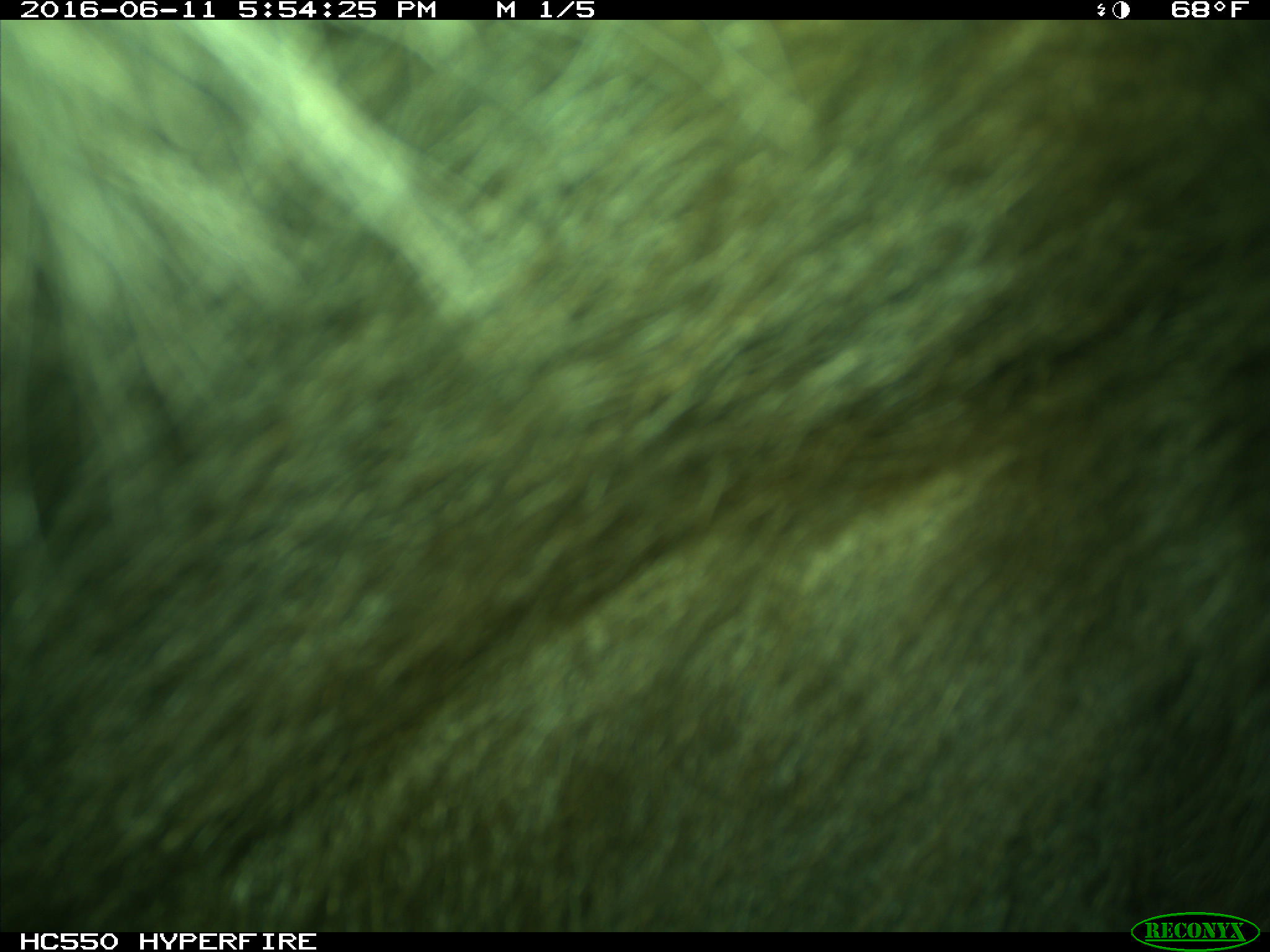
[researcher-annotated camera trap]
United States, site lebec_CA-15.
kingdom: Animalia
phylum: Chordata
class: Mammalia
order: Carnivora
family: Ursidae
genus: Ursus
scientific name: Ursus americanus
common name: american black bear